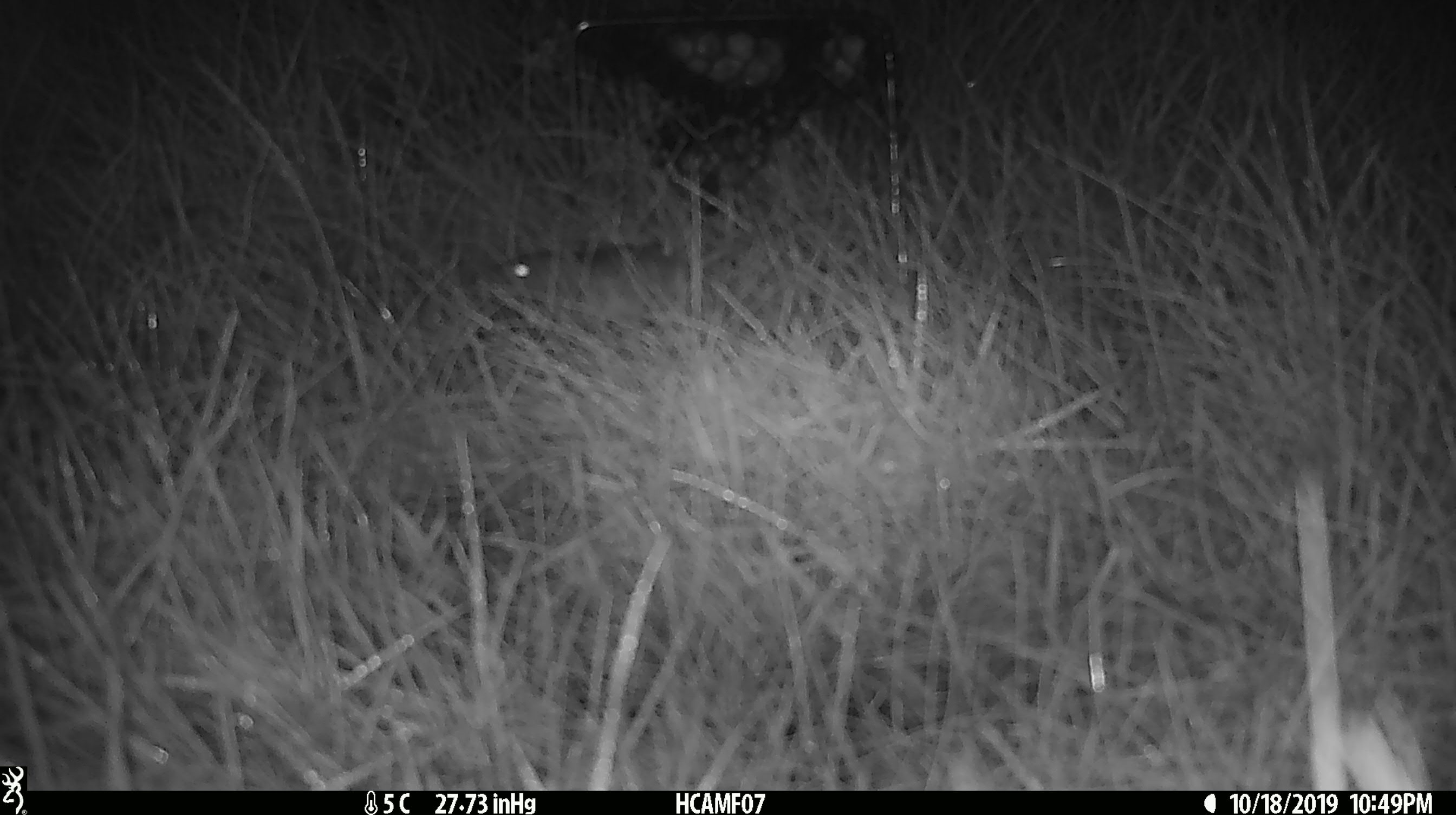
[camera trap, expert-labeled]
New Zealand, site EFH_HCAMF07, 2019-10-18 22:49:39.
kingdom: Animalia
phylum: Chordata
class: Mammalia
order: Rodentia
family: Muridae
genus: Mus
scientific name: Mus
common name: mouse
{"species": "mouse (Mus)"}